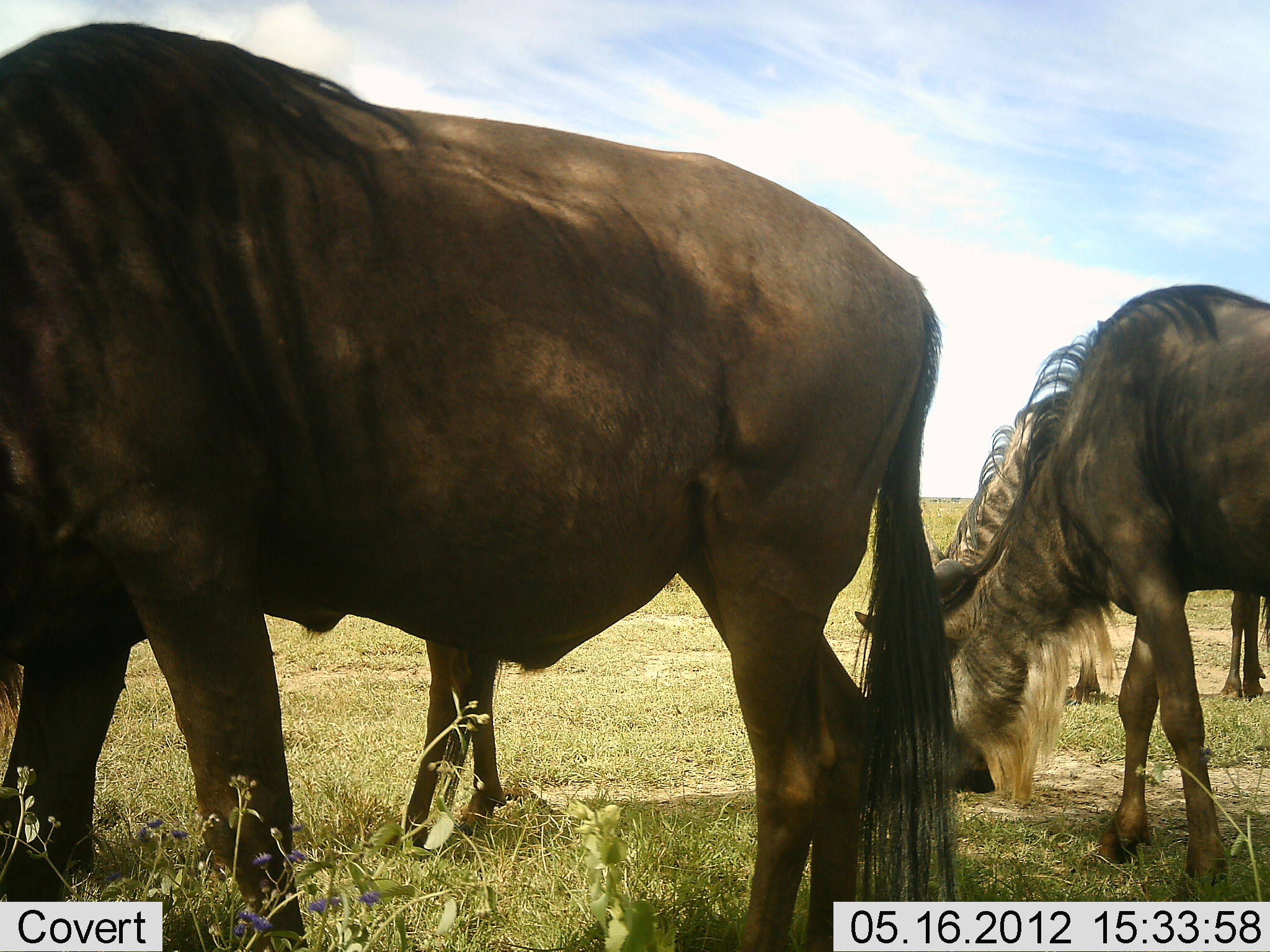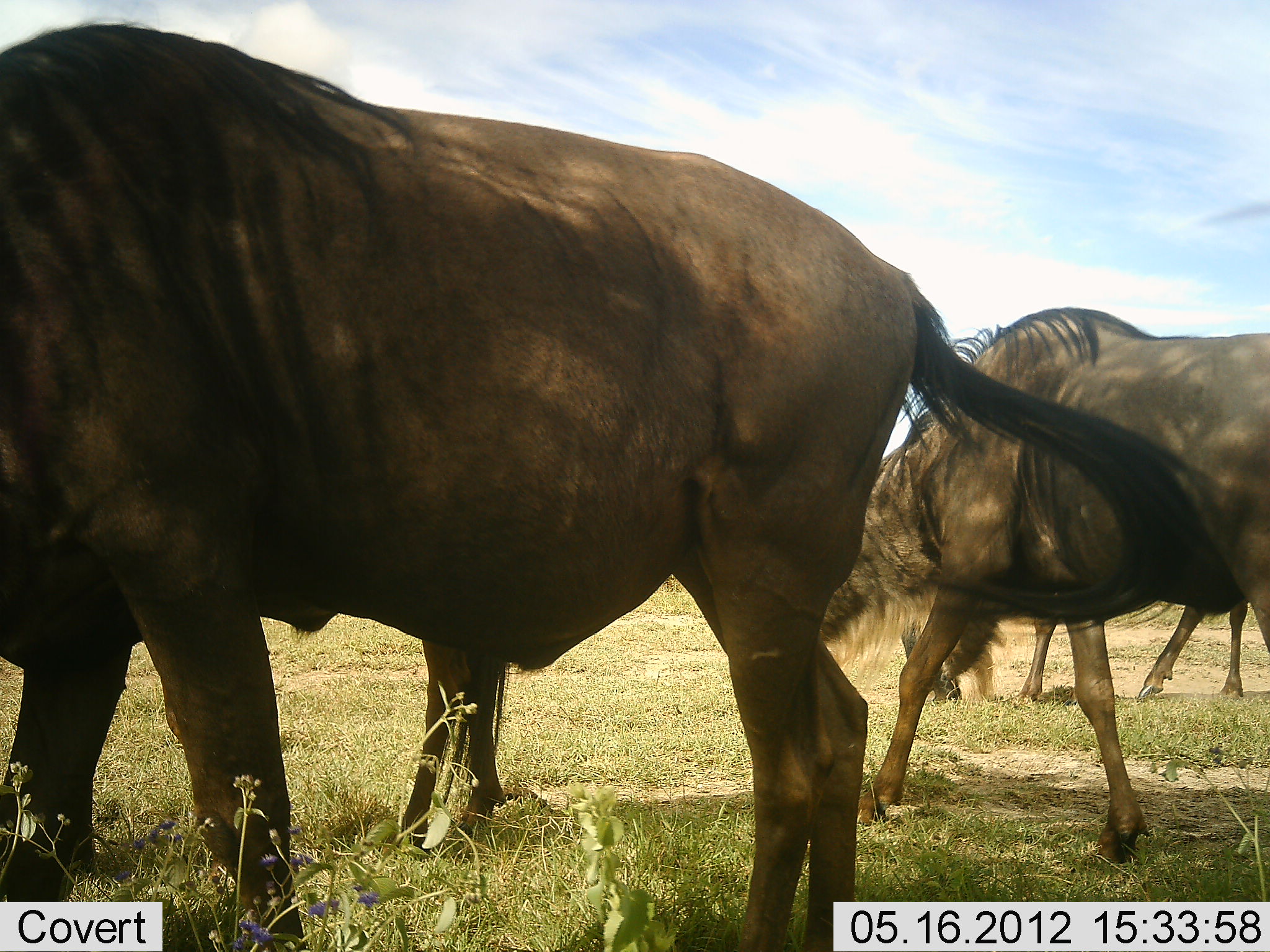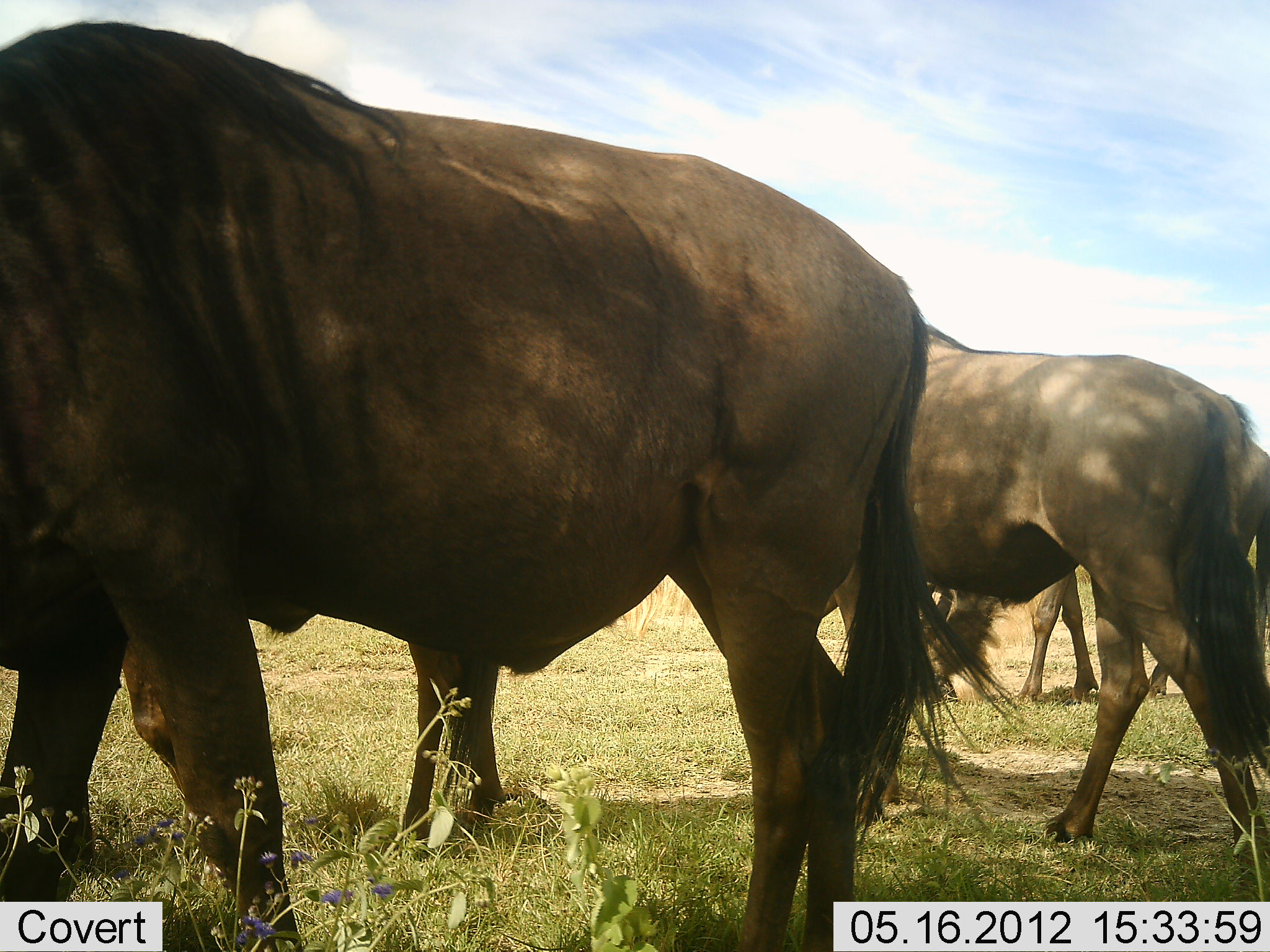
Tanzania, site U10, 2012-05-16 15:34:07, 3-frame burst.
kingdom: Animalia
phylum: Chordata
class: Mammalia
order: Artiodactyla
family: Bovidae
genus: Connochaetes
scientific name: Connochaetes taurinus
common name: blue wildebeest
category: wildebeest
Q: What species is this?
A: Wildebeest (blue wildebeest) (Connochaetes taurinus).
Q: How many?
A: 4.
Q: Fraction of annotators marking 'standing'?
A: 70%.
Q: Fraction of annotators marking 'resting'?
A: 0%.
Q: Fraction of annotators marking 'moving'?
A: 80%.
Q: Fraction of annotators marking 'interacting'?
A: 0%.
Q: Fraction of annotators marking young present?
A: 0%.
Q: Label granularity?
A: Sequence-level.